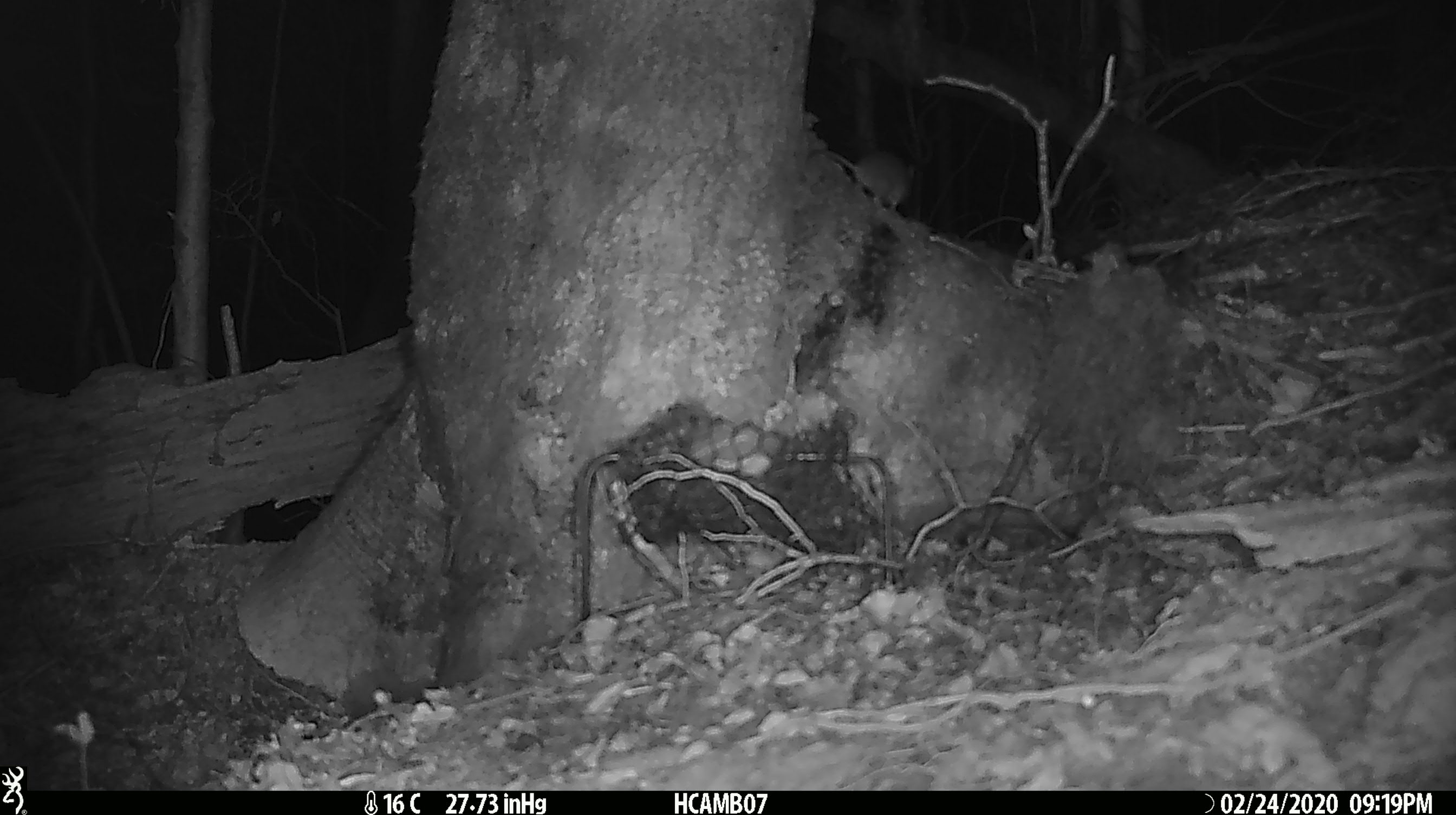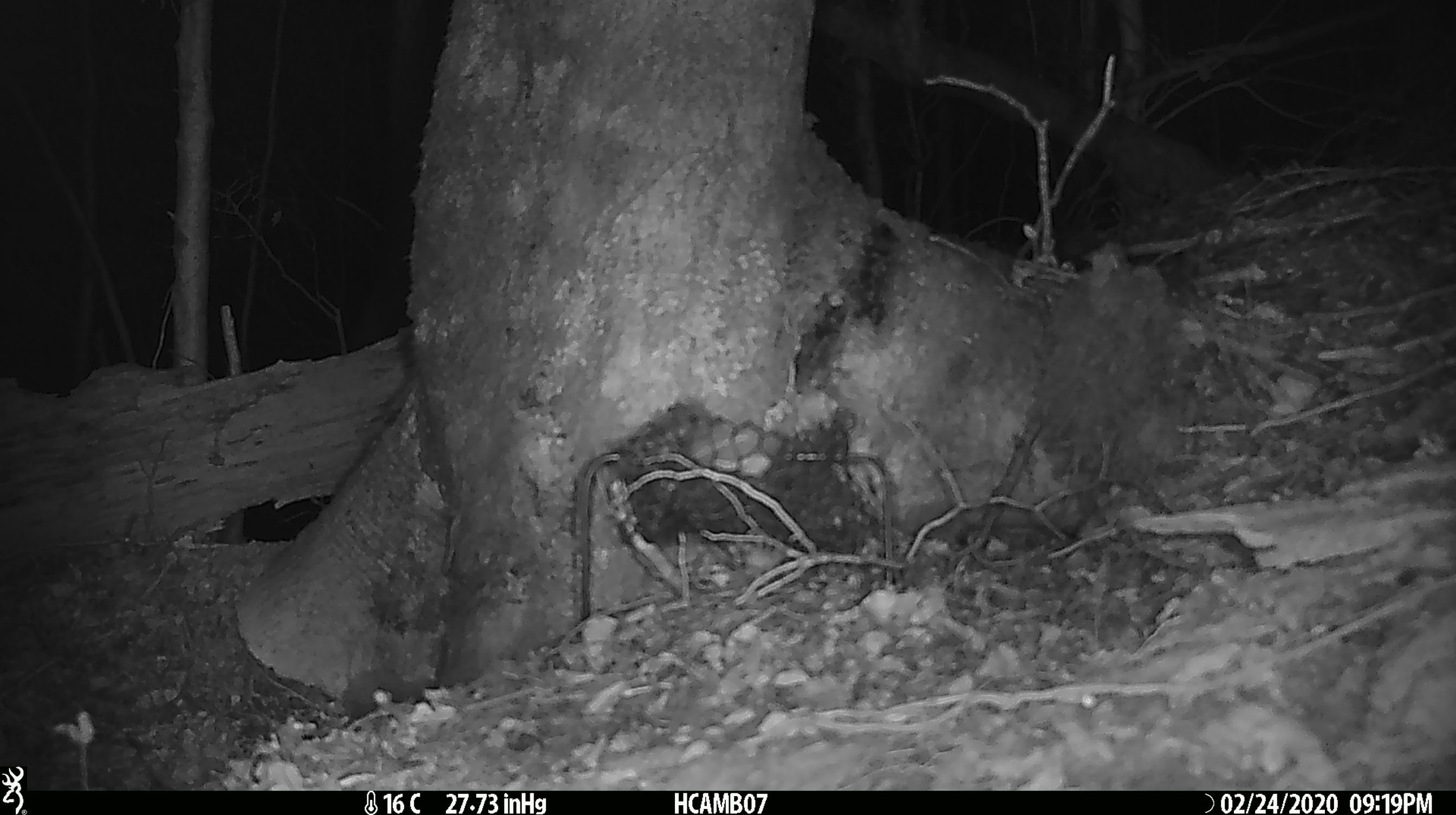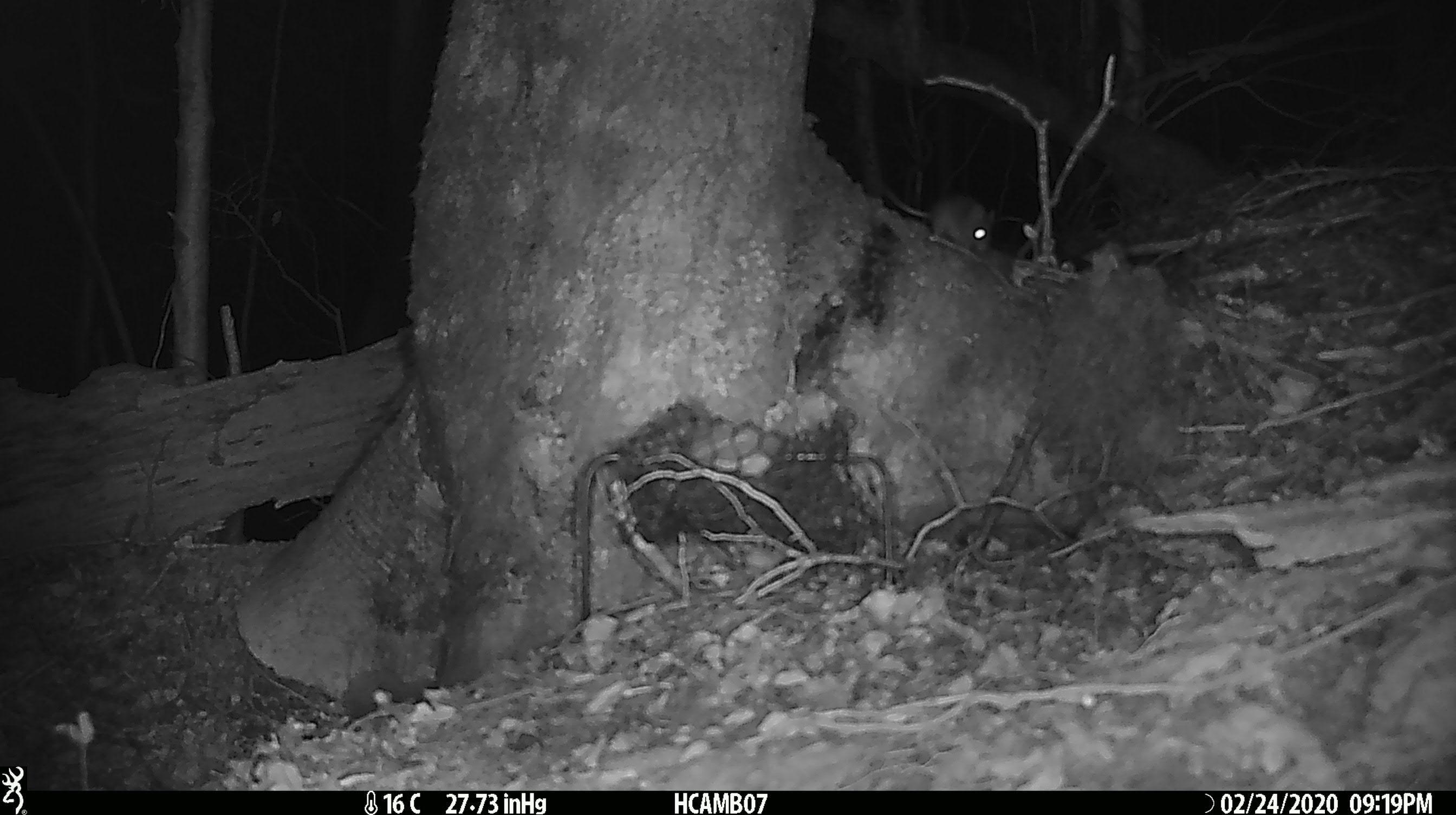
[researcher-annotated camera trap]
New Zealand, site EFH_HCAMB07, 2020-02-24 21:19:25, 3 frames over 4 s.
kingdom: Animalia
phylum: Chordata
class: Mammalia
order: Rodentia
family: Muridae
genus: Mus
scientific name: Mus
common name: mouse